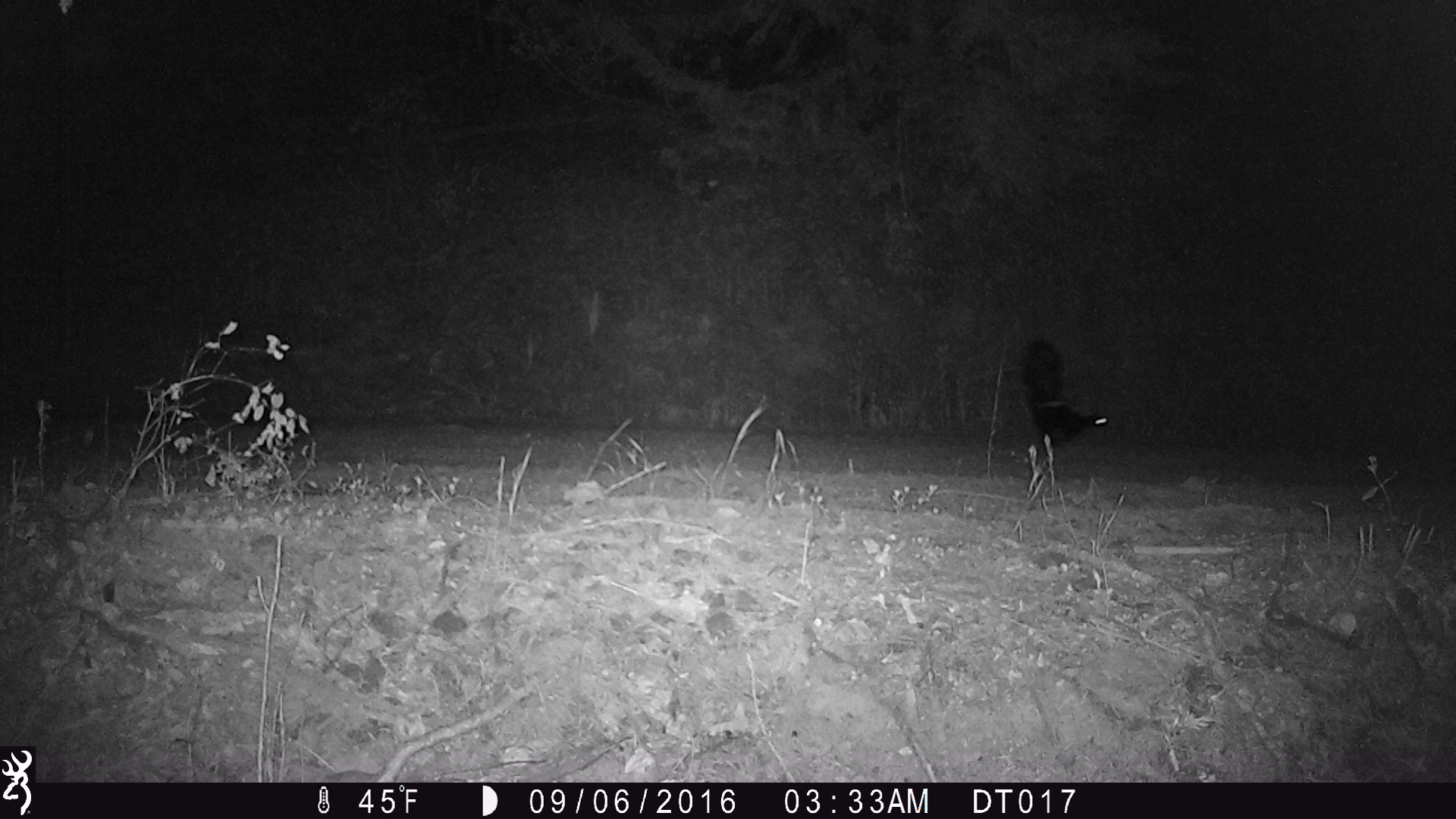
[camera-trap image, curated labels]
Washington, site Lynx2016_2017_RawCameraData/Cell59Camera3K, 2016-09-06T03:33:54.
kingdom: Animalia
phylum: Chordata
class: Mammalia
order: Carnivora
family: Mephitidae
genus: Mephitis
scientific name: Mephitis mephitis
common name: striped skunk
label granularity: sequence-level